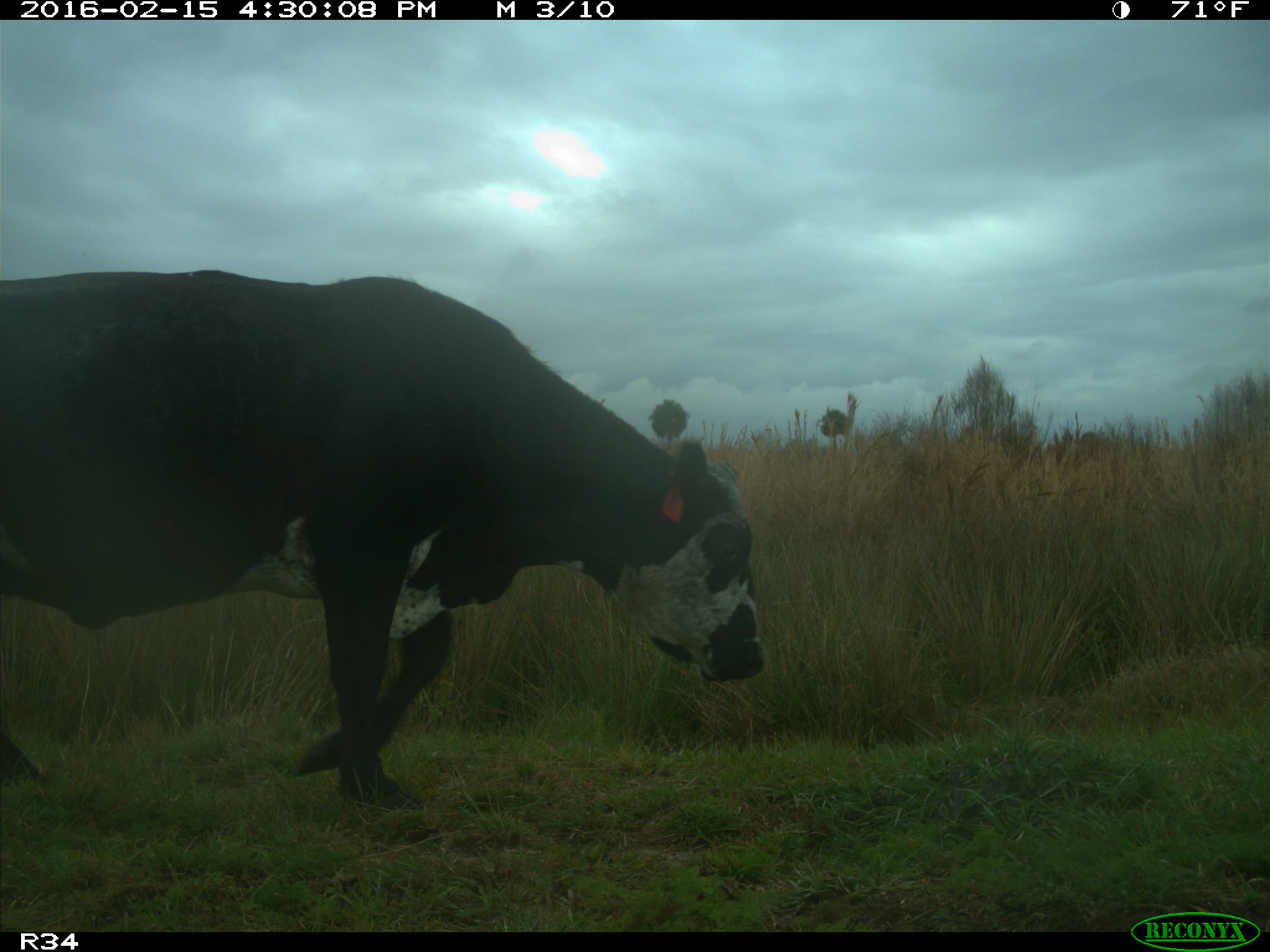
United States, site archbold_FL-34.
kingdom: Animalia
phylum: Chordata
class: Mammalia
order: Artiodactyla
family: Bovidae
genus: Bos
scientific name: Bos taurus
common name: domestic cow